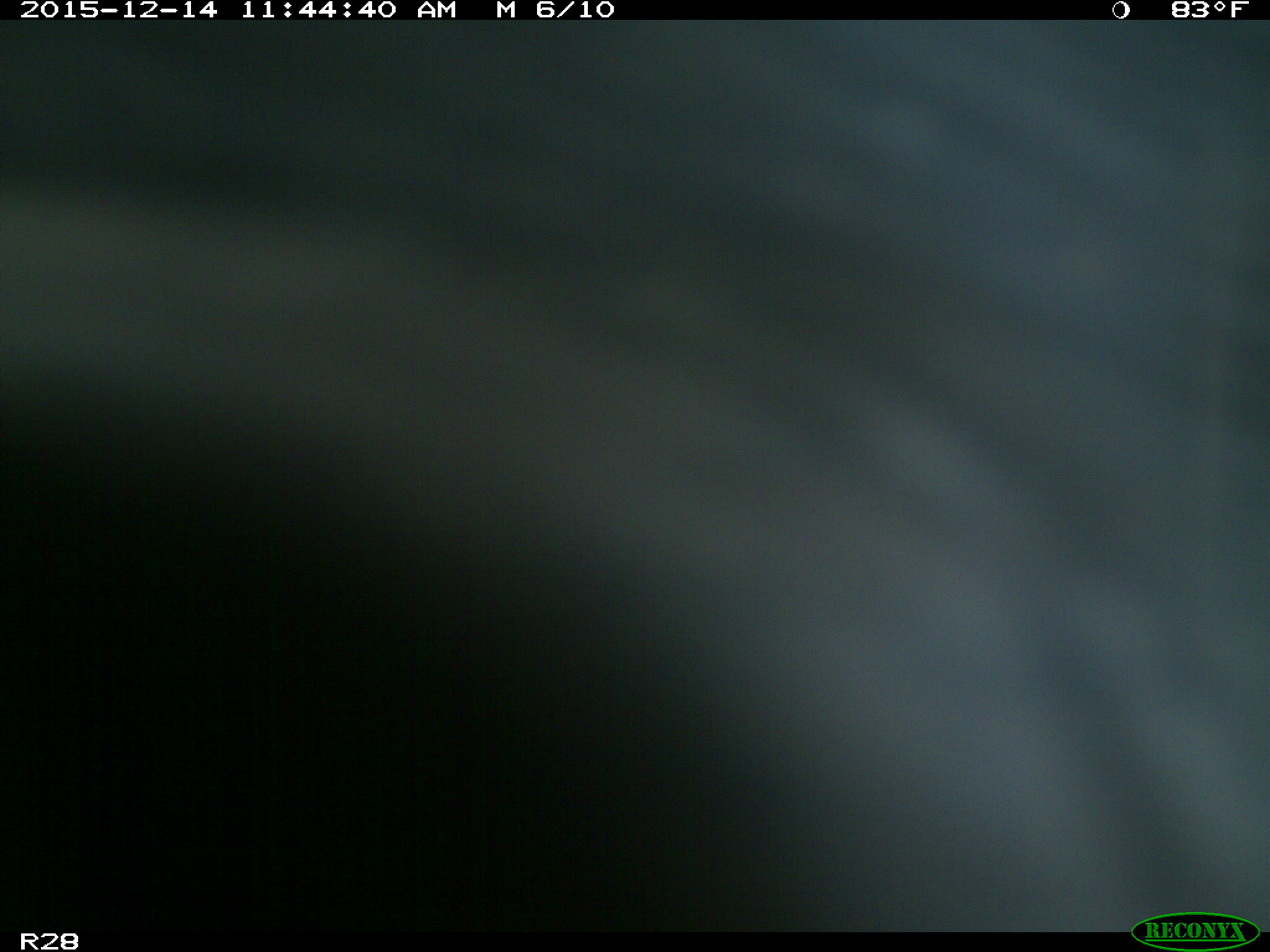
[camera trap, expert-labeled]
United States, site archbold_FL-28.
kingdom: Animalia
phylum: Chordata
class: Mammalia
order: Artiodactyla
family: Bovidae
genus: Bos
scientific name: Bos taurus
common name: domestic cow